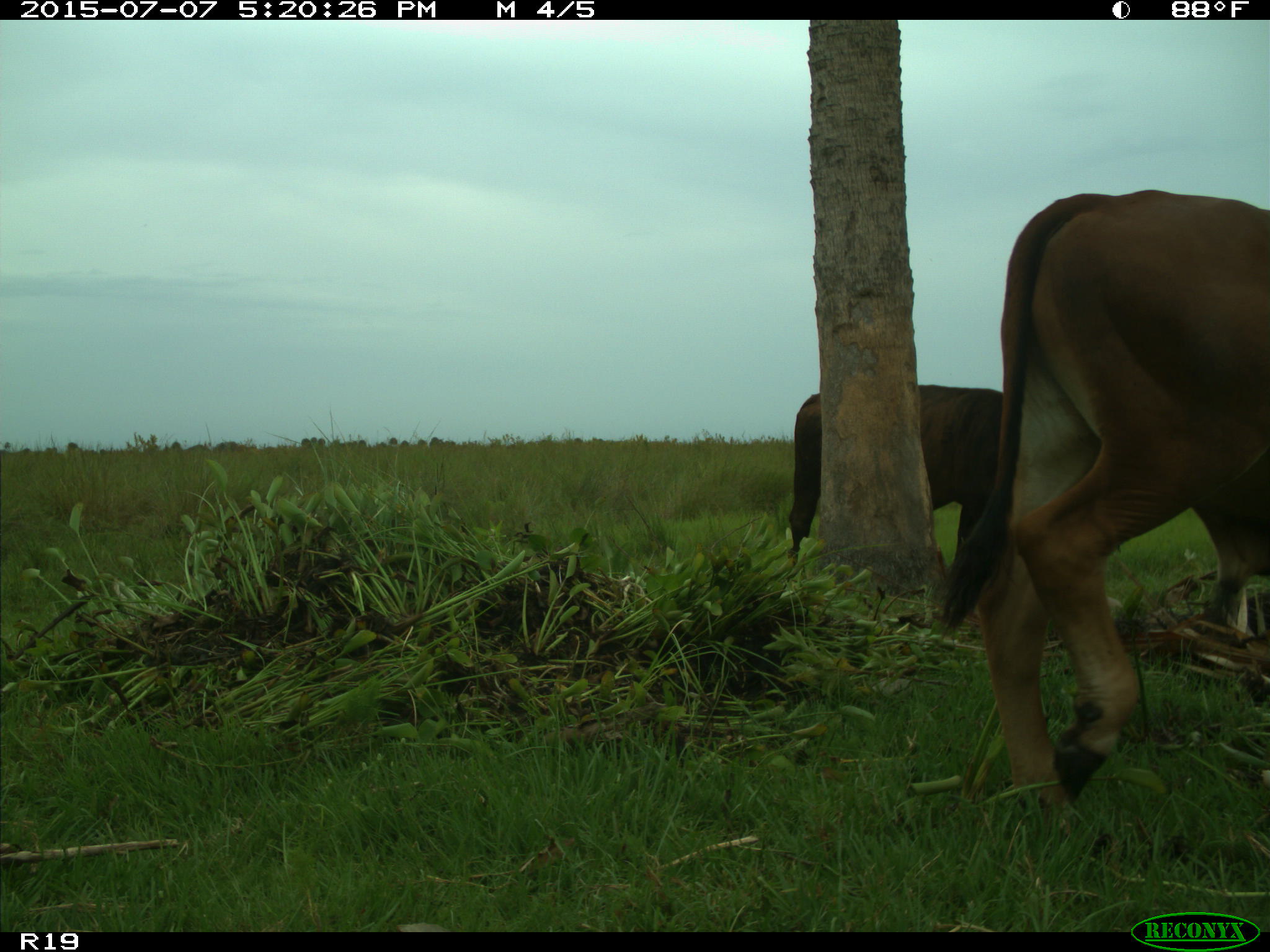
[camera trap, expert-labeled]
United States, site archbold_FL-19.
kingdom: Animalia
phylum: Chordata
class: Mammalia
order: Artiodactyla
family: Bovidae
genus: Bos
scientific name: Bos taurus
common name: domestic cow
Bos taurus (domestic cow).